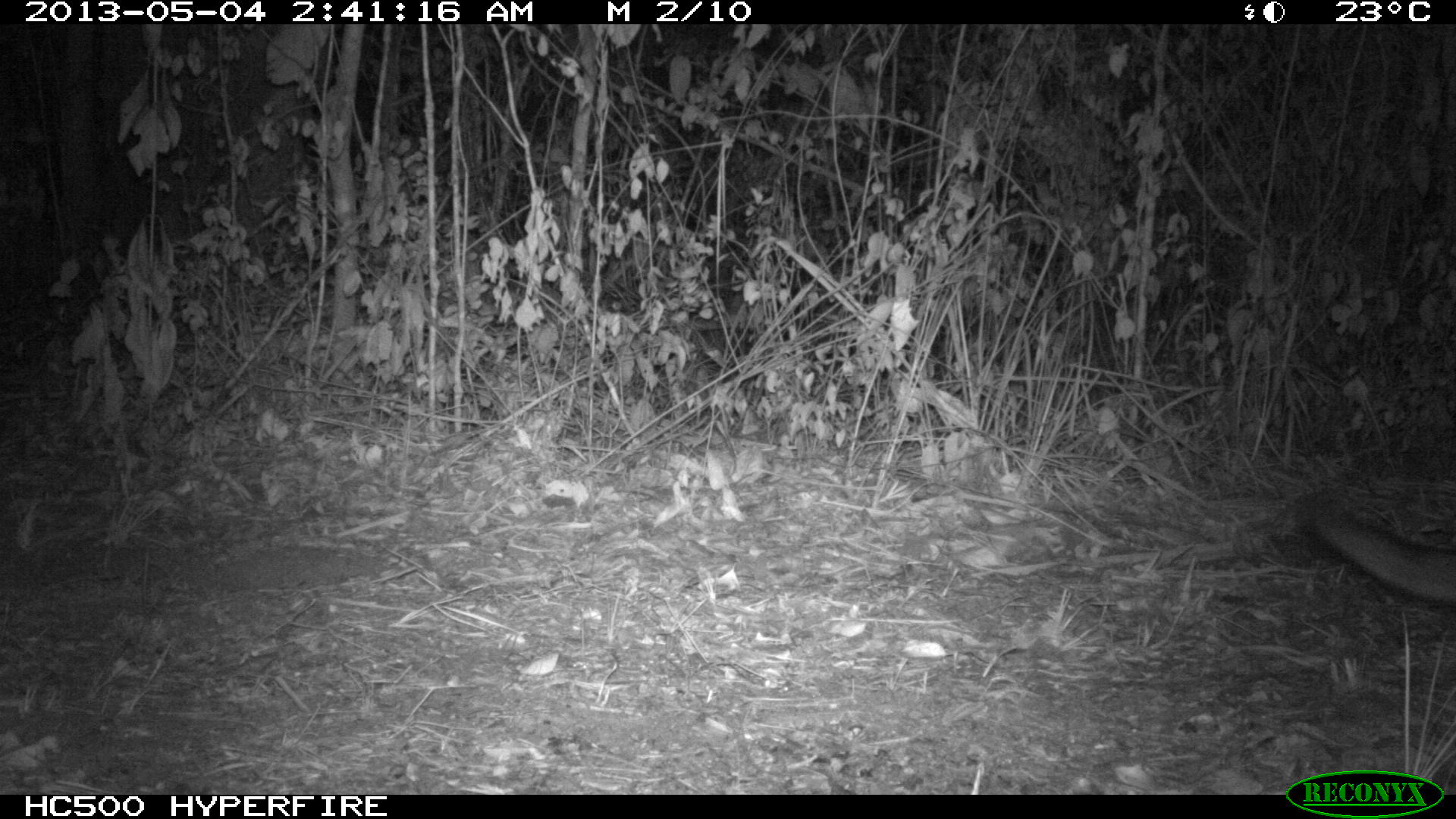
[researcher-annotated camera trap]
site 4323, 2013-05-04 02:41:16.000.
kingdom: Animalia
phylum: Chordata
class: Mammalia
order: Carnivora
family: Canidae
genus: Urocyon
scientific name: Urocyon cinereoargenteus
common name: gray fox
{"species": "Urocyon cinereoargenteus (gray fox)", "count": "1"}